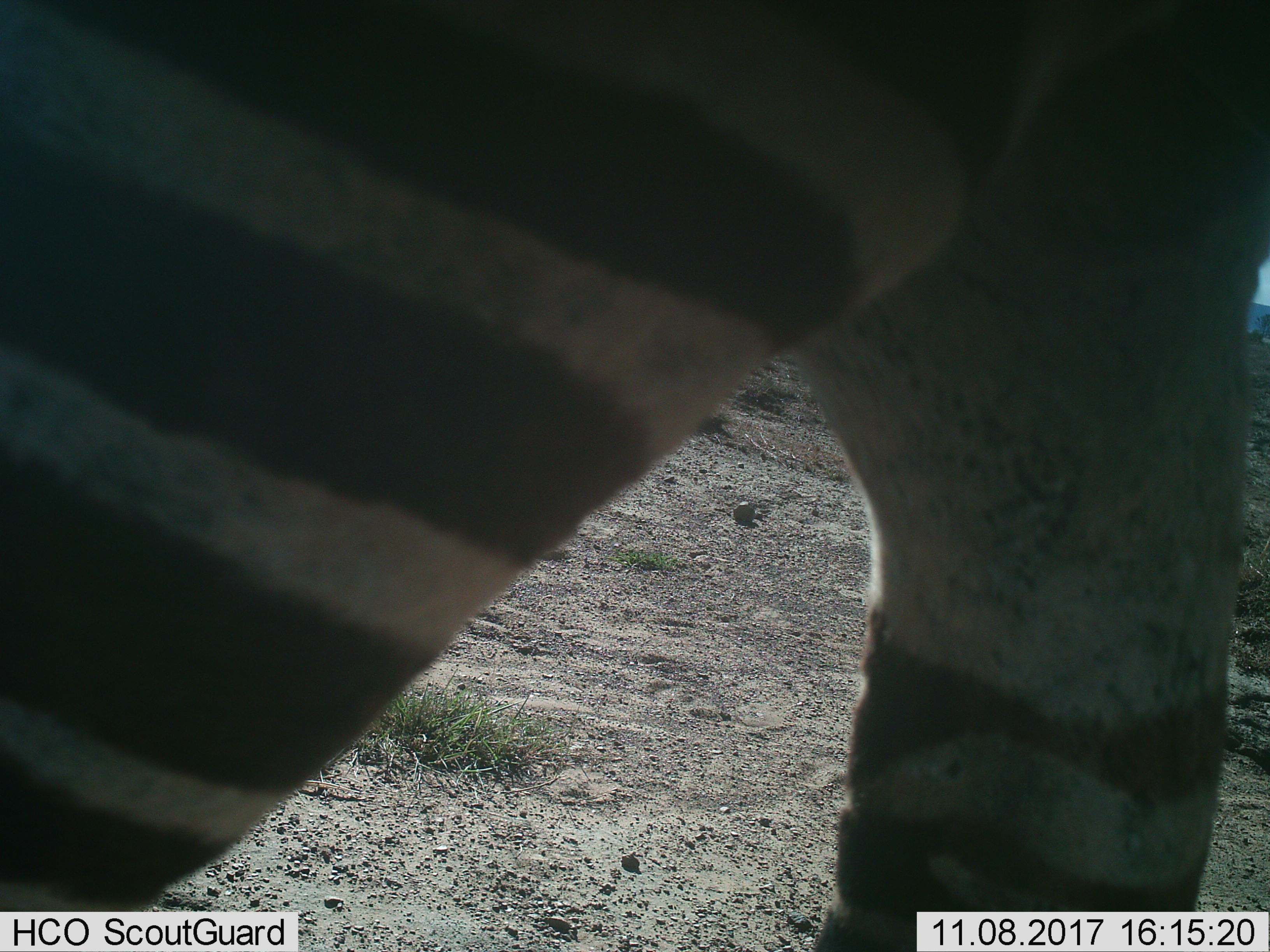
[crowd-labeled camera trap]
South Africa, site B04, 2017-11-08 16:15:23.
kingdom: Animalia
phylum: Chordata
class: Mammalia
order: Perissodactyla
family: Equidae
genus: Equus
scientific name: Equus zebra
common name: mountain zebra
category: zebramountain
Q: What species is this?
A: Zebramountain (mountain zebra) (Equus zebra).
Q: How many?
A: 1.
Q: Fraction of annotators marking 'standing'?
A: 44%.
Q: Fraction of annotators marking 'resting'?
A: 0%.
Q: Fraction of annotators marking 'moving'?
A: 56%.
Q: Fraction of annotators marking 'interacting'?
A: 0%.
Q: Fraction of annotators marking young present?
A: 0%.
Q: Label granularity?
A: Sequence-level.